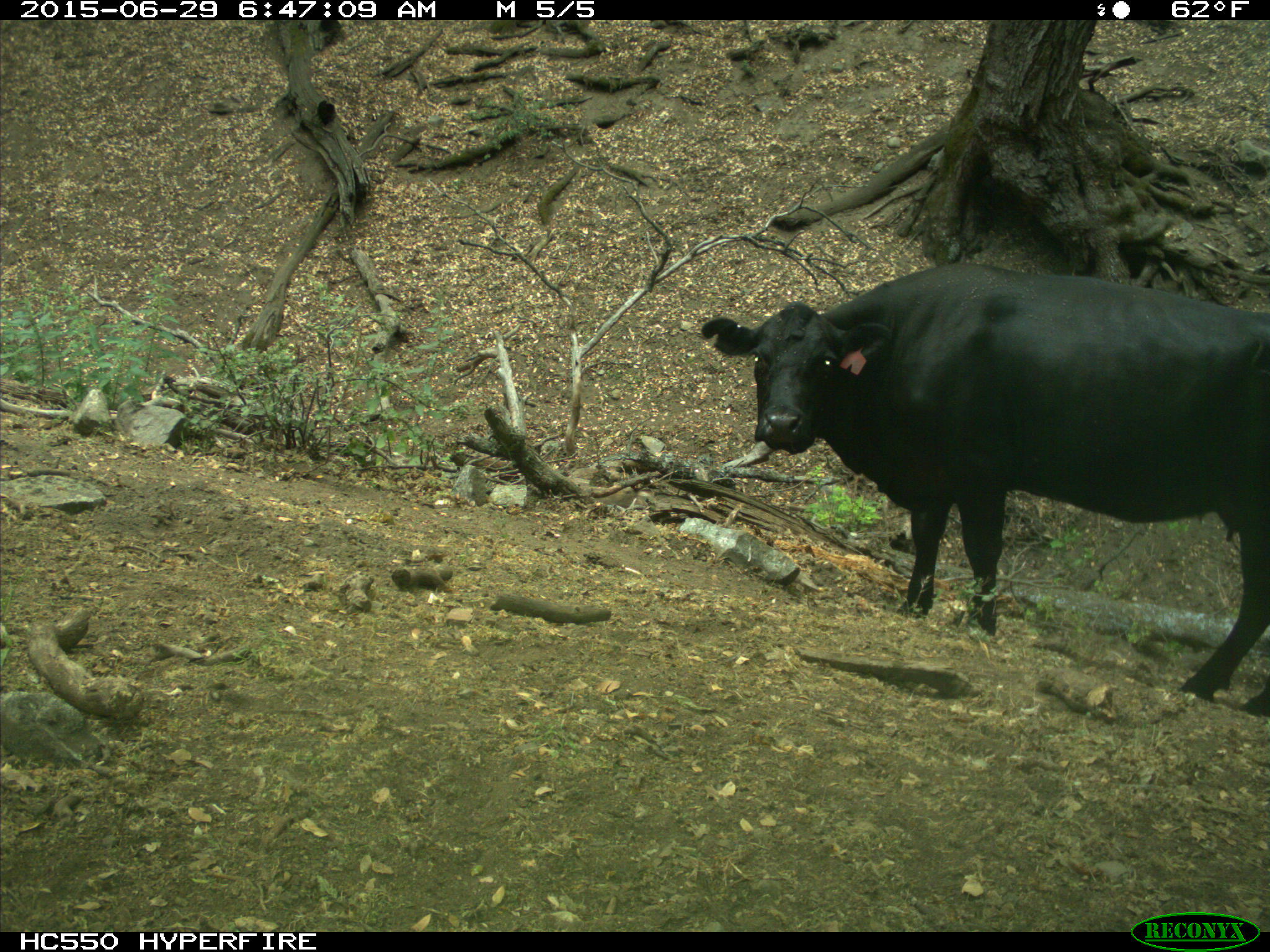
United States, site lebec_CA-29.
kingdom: Animalia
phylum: Chordata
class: Mammalia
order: Artiodactyla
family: Bovidae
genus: Bos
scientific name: Bos taurus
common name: domestic cow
Bos taurus (domestic cow).